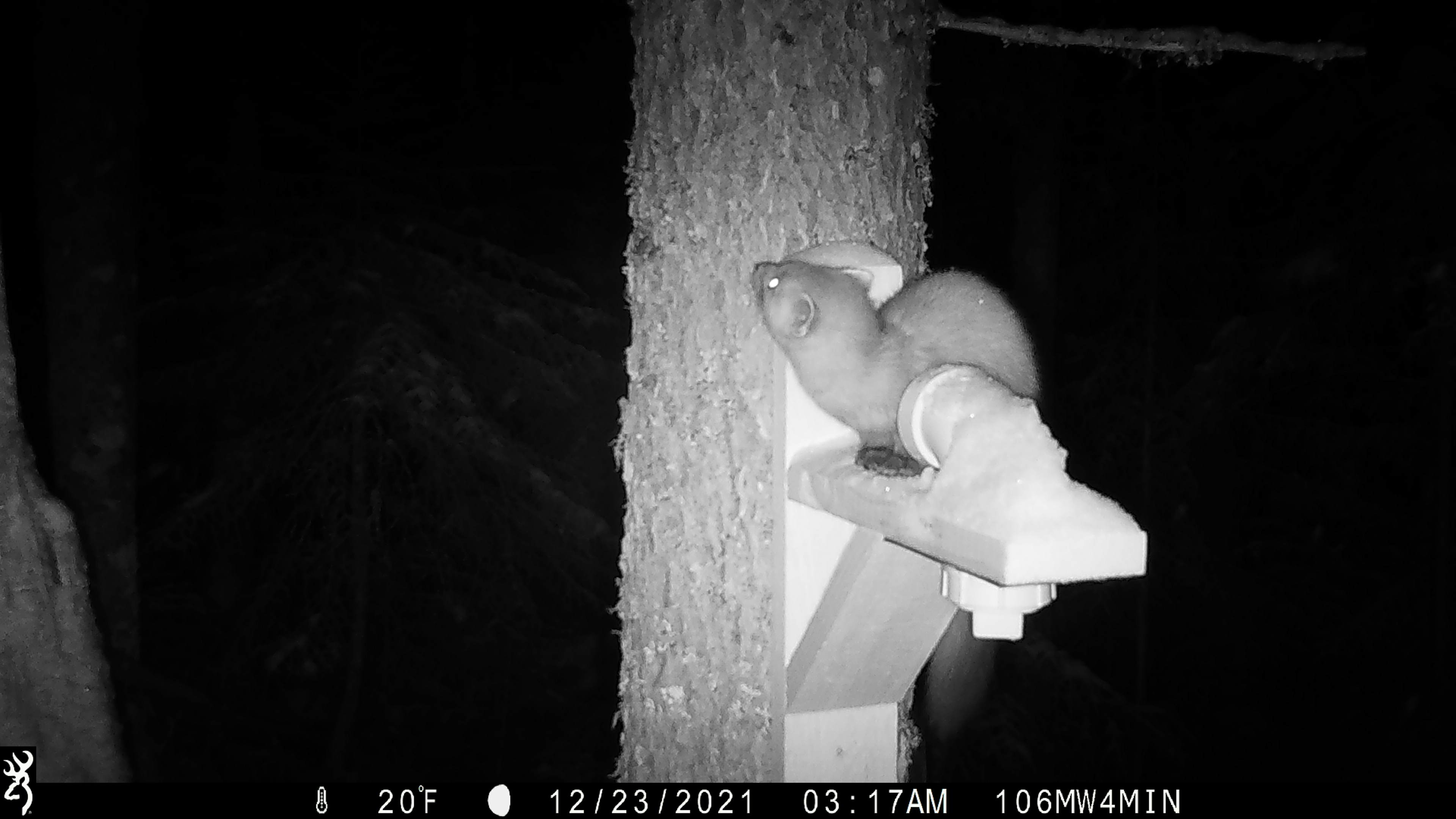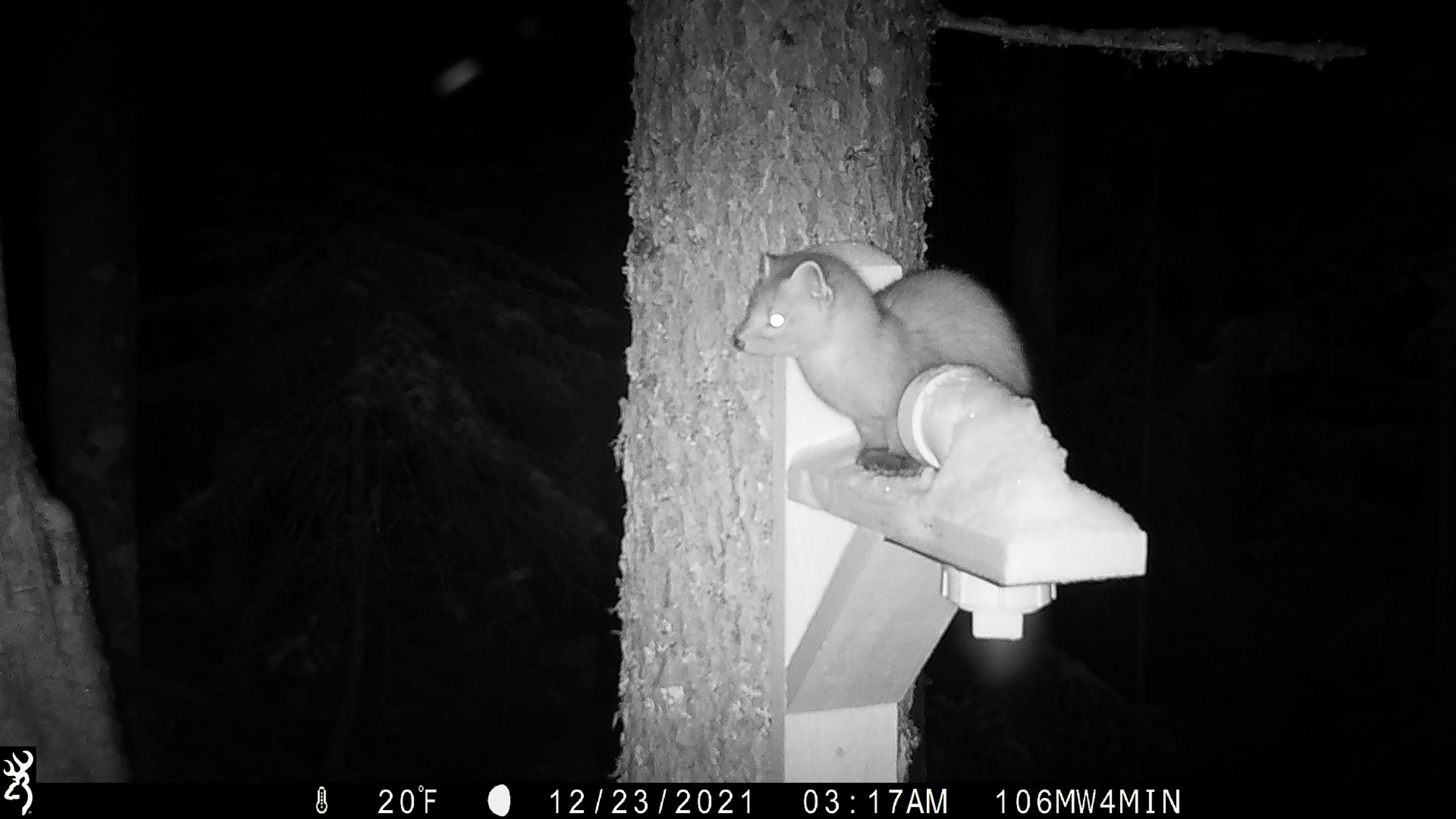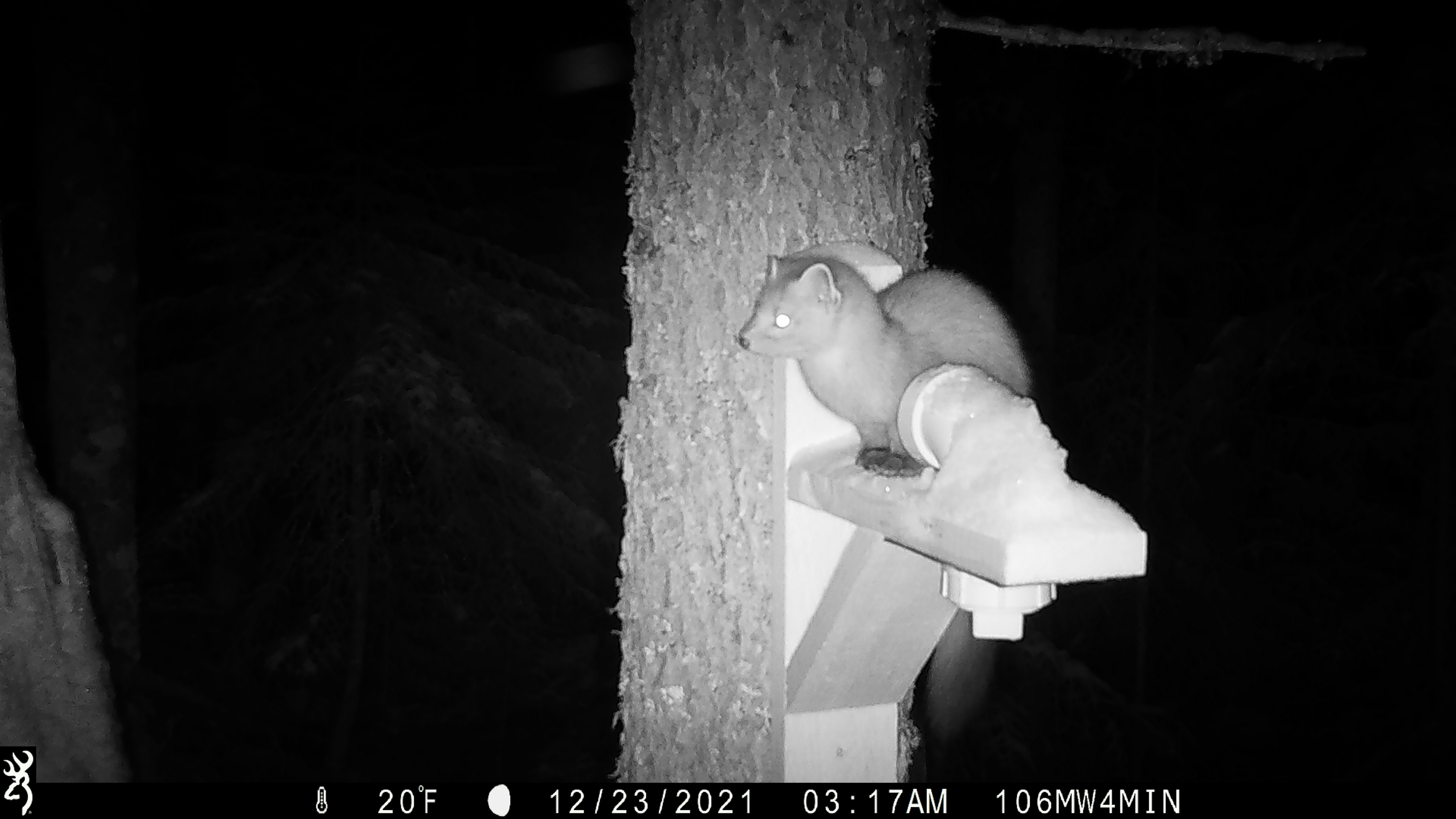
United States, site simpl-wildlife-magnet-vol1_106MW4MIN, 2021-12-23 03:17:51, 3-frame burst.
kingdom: Animalia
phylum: Chordata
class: Mammalia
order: Carnivora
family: Mustelidae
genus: Martes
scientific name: Martes americana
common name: american marten